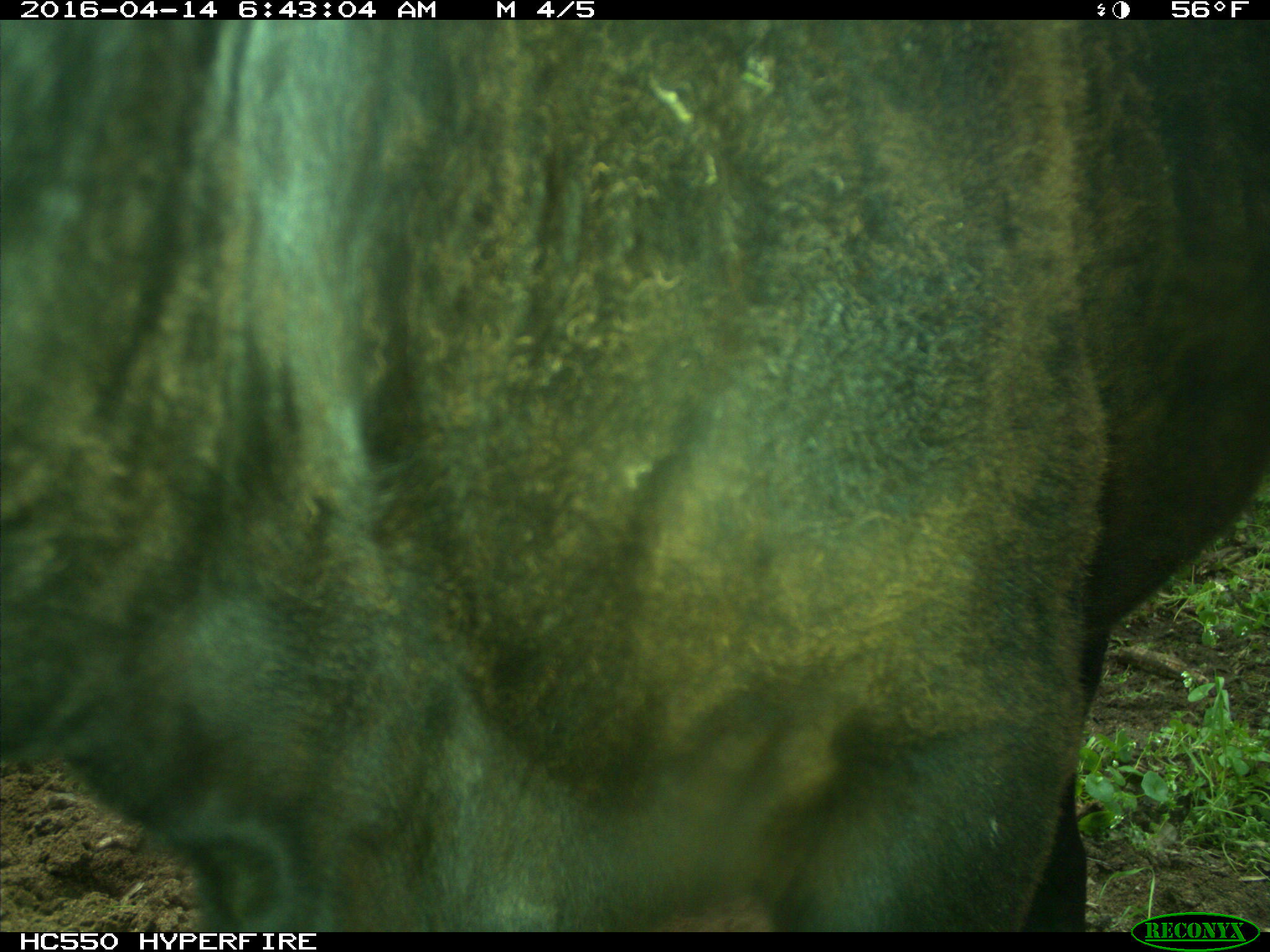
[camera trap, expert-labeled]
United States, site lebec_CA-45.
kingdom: Animalia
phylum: Chordata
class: Mammalia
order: Artiodactyla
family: Bovidae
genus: Bos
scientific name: Bos taurus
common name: domestic cow